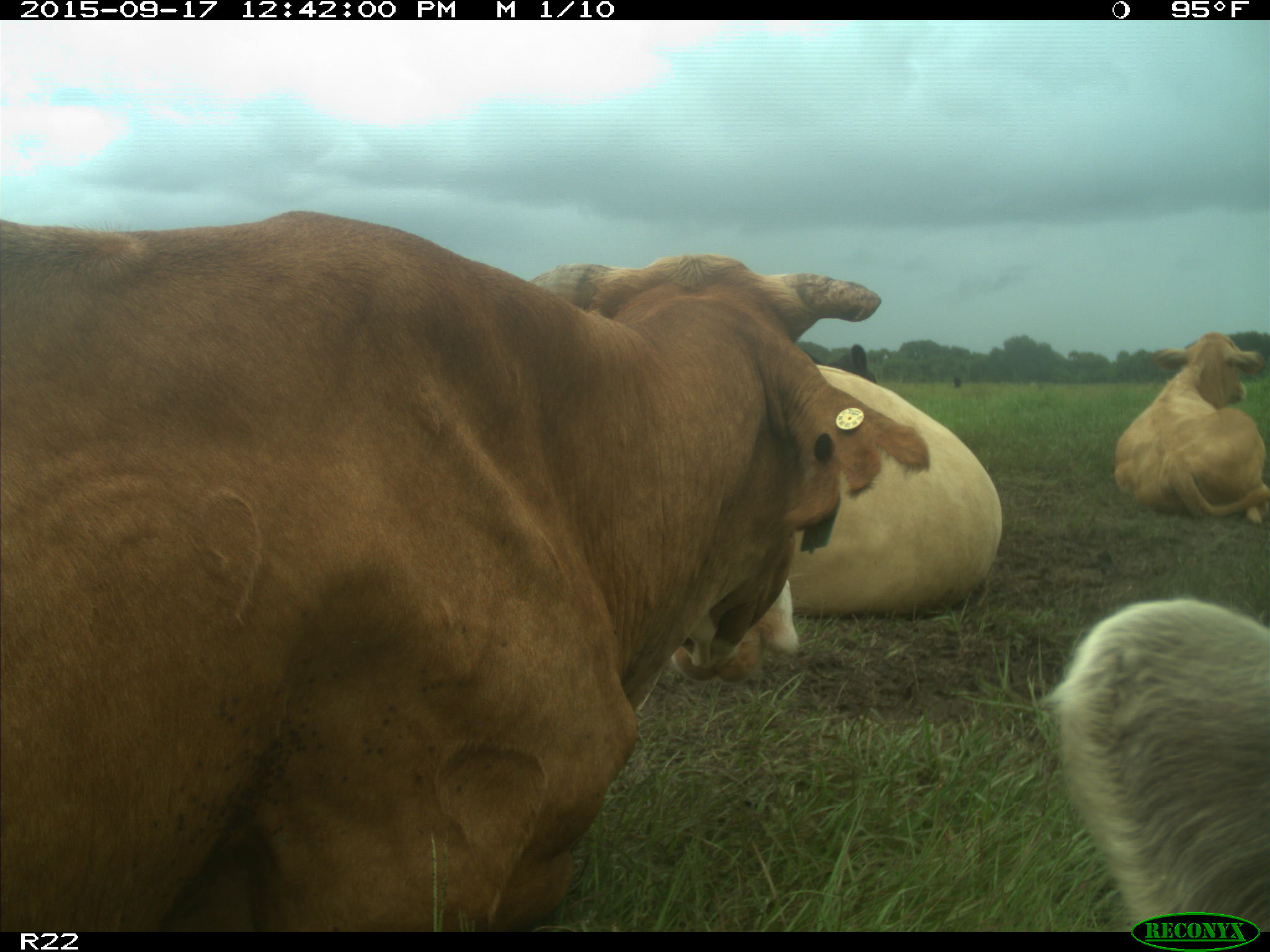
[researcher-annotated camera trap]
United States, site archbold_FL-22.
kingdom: Animalia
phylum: Chordata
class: Mammalia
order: Artiodactyla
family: Bovidae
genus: Bos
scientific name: Bos taurus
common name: domestic cow